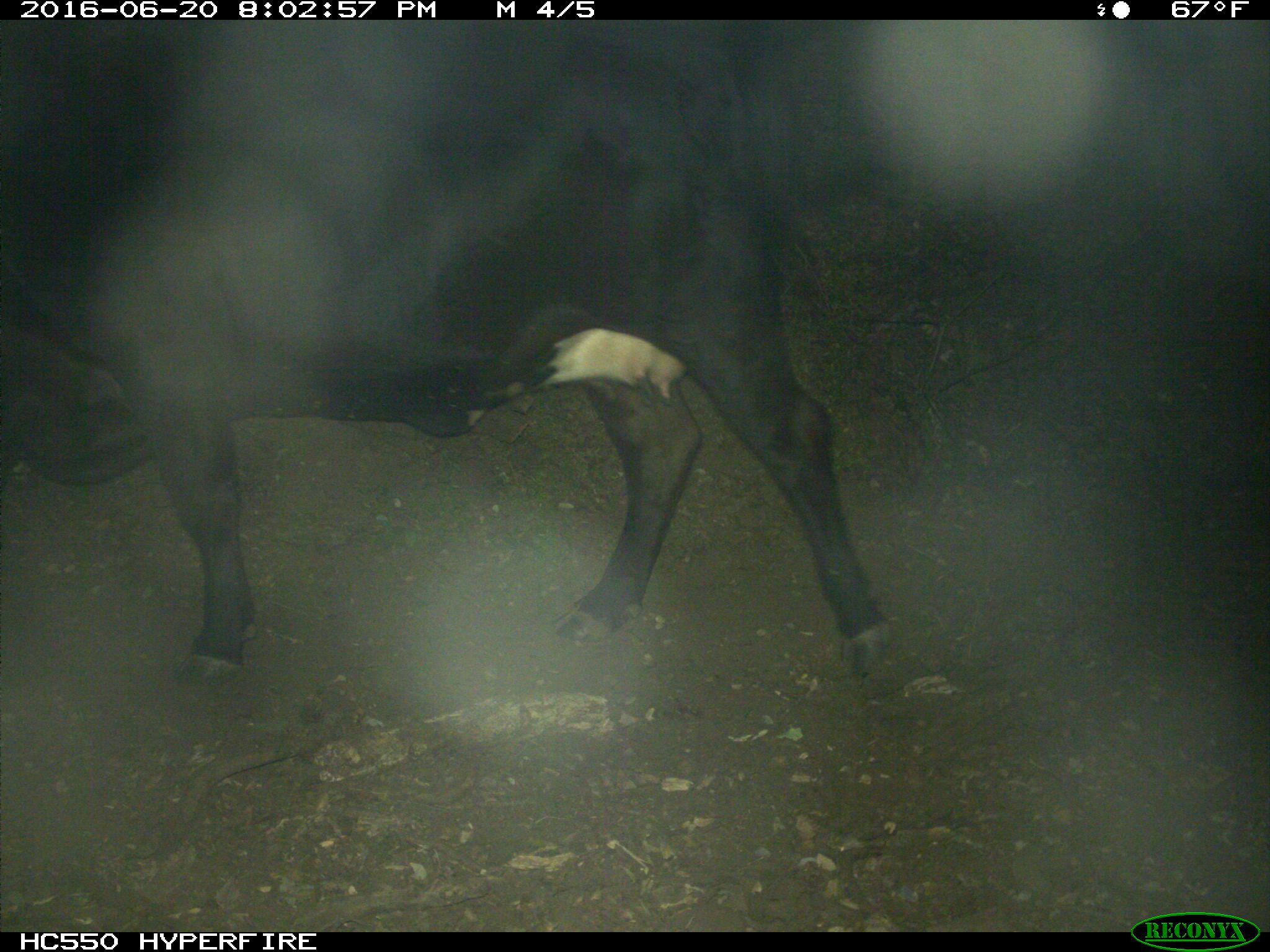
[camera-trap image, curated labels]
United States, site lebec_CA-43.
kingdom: Animalia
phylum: Chordata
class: Mammalia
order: Artiodactyla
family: Bovidae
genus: Bos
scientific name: Bos taurus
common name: domestic cow